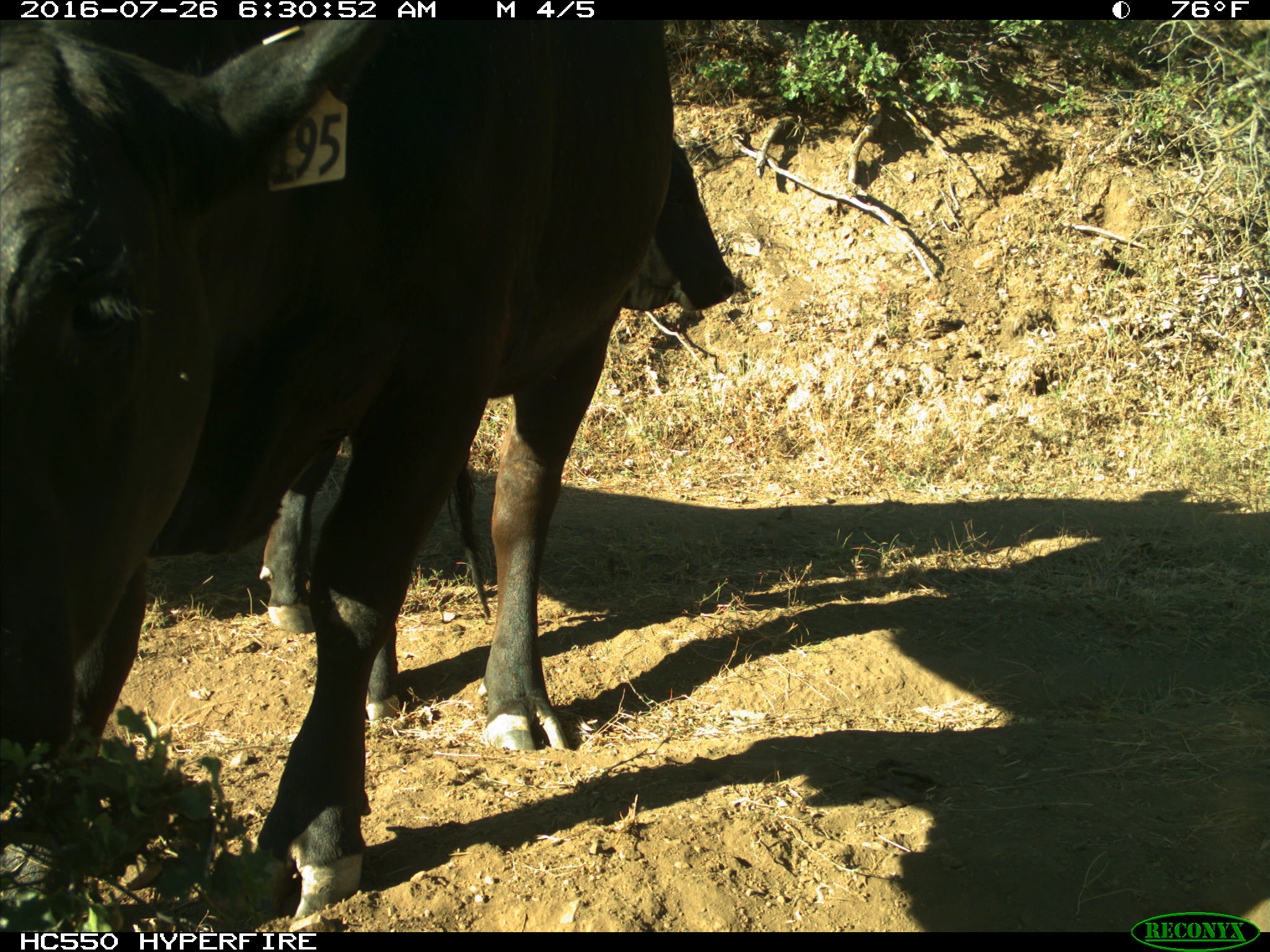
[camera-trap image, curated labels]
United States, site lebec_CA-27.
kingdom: Animalia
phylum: Chordata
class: Mammalia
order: Artiodactyla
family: Bovidae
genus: Bos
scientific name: Bos taurus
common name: domestic cow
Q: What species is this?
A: Bos taurus (domestic cow).